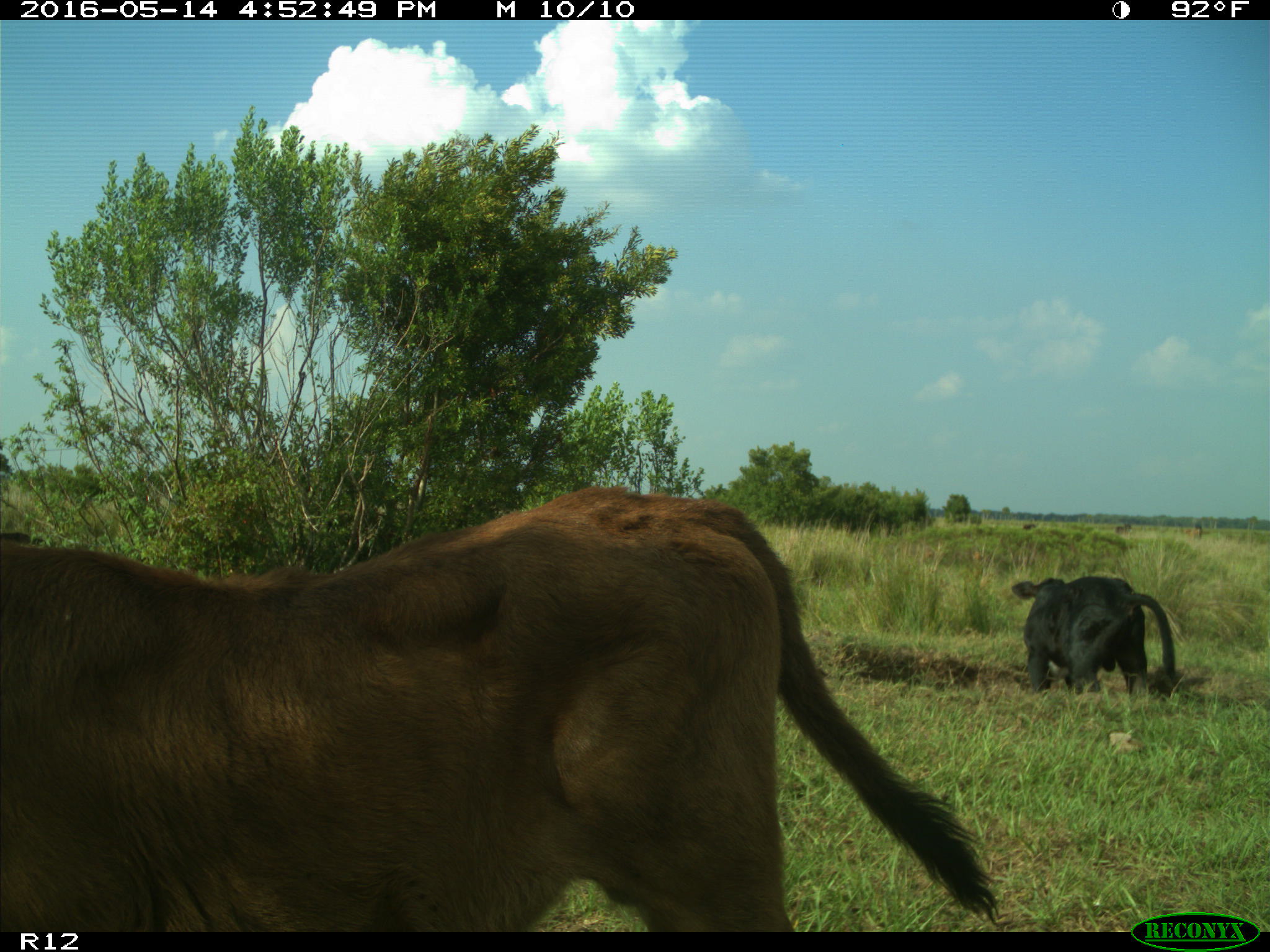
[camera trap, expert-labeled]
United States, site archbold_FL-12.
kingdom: Animalia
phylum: Chordata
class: Mammalia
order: Artiodactyla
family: Bovidae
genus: Bos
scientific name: Bos taurus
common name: domestic cow